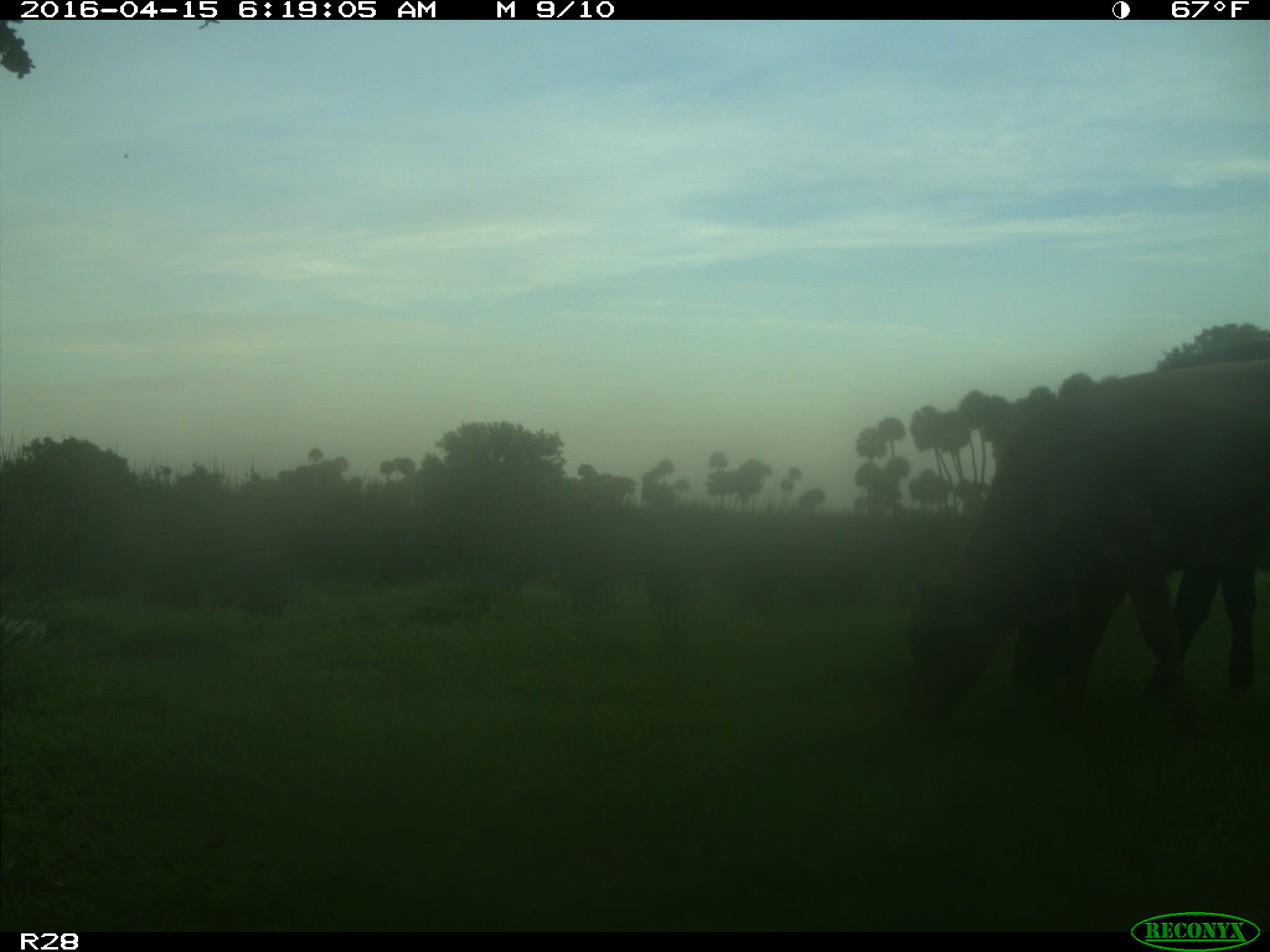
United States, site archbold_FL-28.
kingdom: Animalia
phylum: Chordata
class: Mammalia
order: Artiodactyla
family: Bovidae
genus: Bos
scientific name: Bos taurus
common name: domestic cow